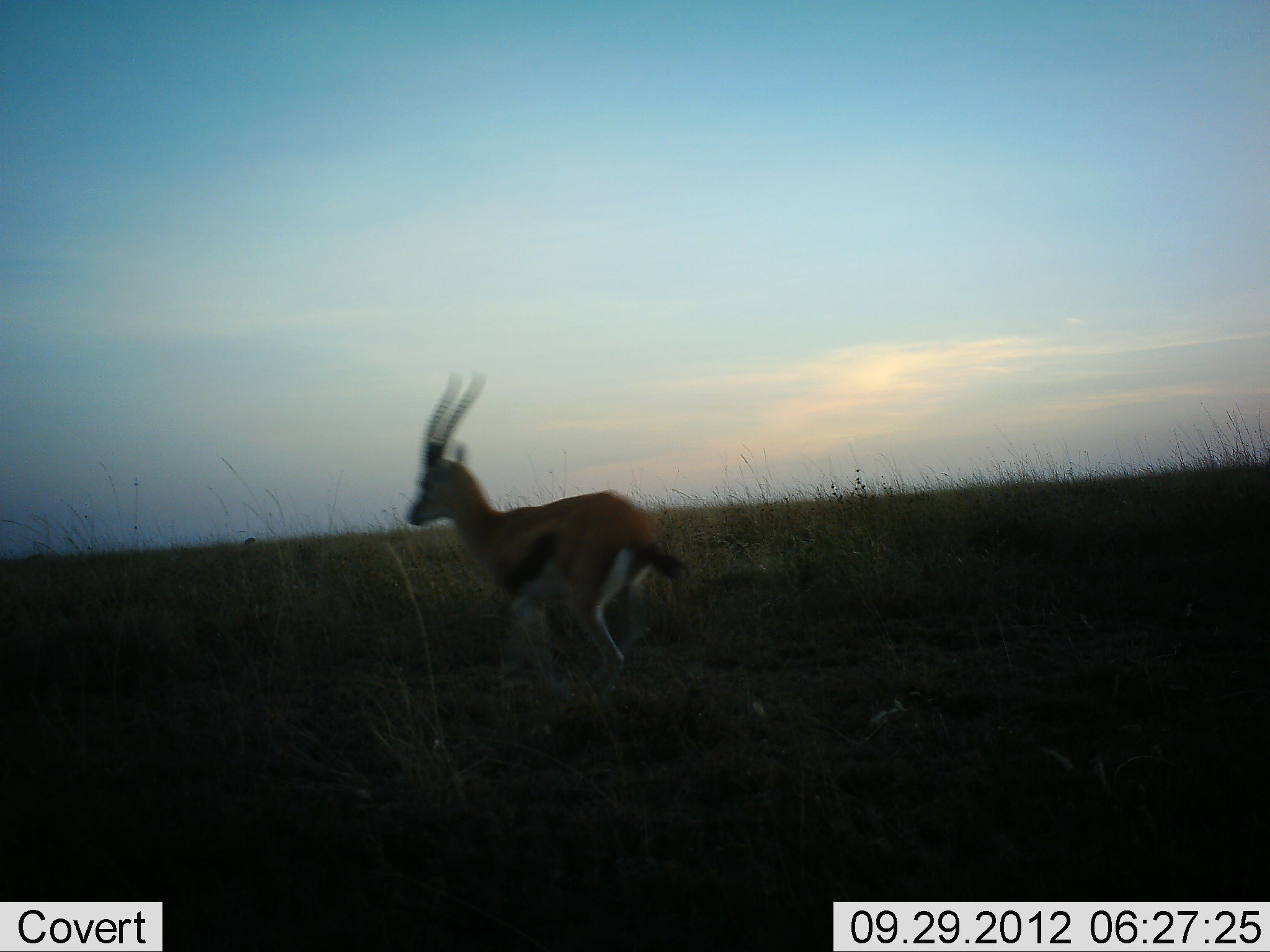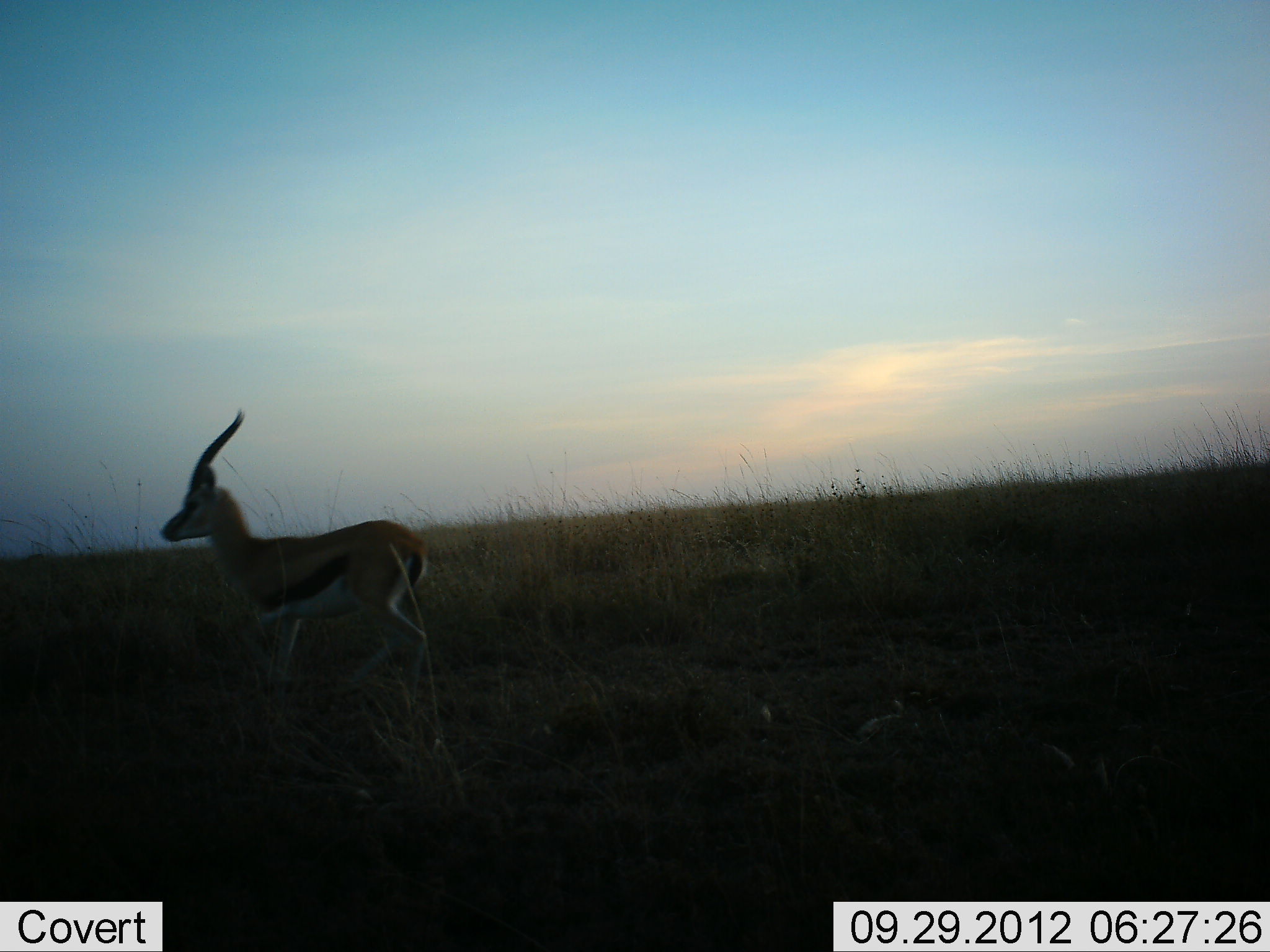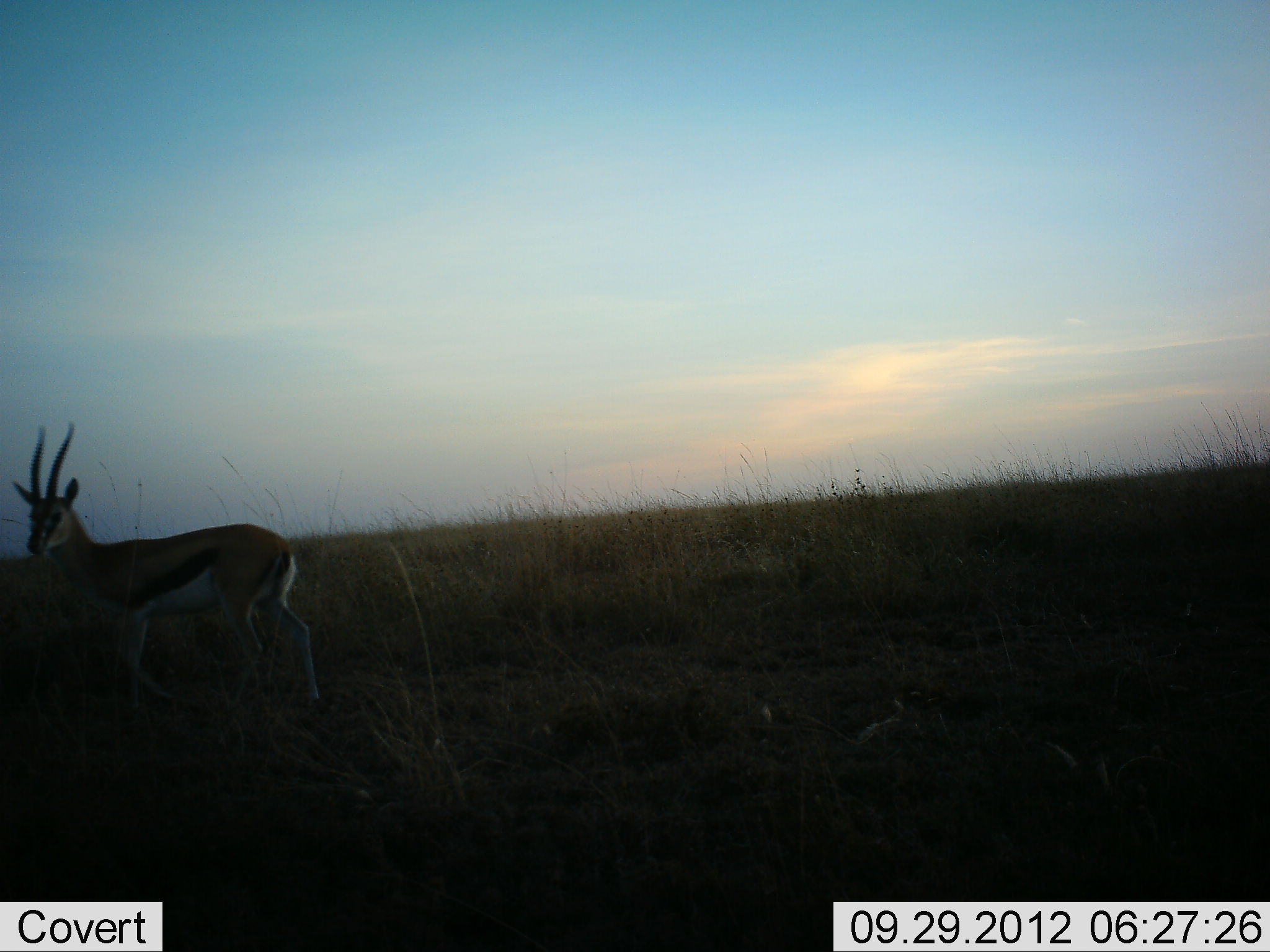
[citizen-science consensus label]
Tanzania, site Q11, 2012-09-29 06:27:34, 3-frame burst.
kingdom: Animalia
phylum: Chordata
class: Mammalia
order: Artiodactyla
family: Bovidae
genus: Eudorcas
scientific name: Eudorcas thomsonii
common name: thomson's gazelle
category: gazellethomsons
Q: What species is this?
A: Gazellethomsons (thomson's gazelle) (Eudorcas thomsonii).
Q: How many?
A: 1.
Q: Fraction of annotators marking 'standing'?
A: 0%.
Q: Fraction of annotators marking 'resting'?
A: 0%.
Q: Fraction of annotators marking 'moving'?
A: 100%.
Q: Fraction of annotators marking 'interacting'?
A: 0%.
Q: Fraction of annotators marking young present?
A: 0%.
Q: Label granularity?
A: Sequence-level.